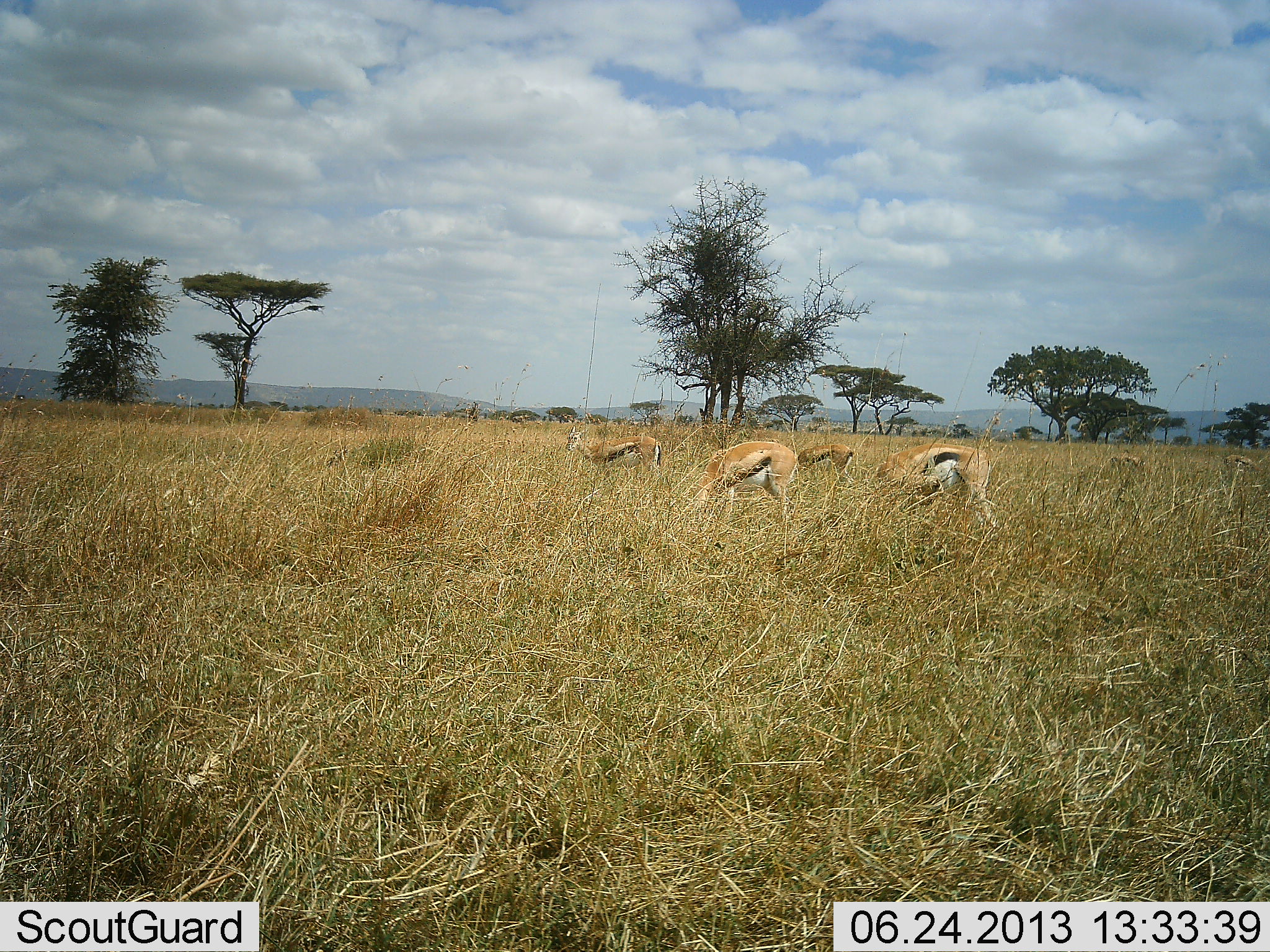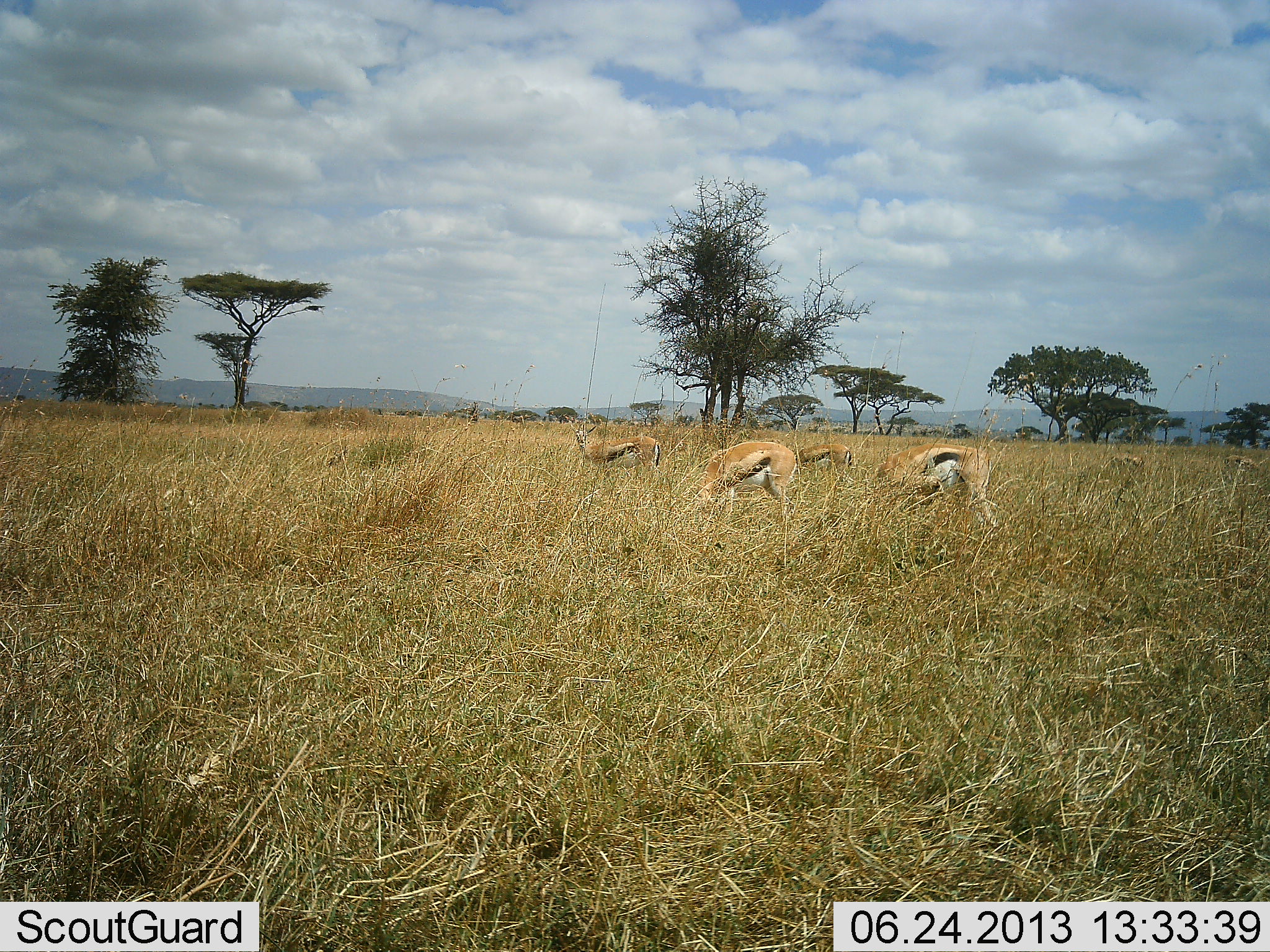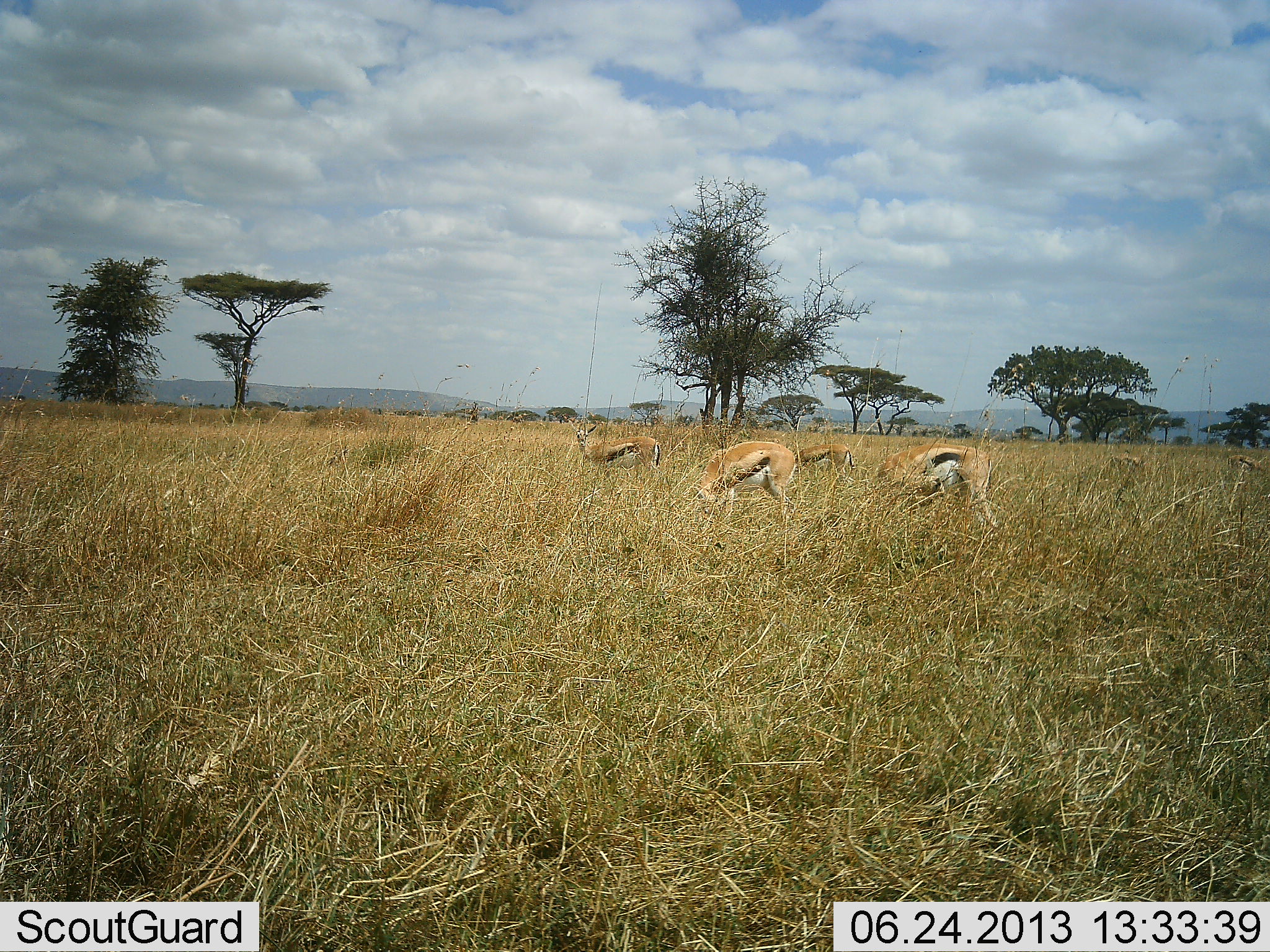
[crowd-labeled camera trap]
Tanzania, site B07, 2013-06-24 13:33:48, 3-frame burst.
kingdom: Animalia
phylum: Chordata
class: Mammalia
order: Artiodactyla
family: Bovidae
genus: Eudorcas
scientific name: Eudorcas thomsonii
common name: thomson's gazelle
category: gazellethomsons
Gazellethomsons (thomson's gazelle) (Eudorcas thomsonii), count 4. Behavior (volunteer vote fractions): standing 45%, resting 0%, moving 5%, interacting 0%. Young present (vote fraction): 0%. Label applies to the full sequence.